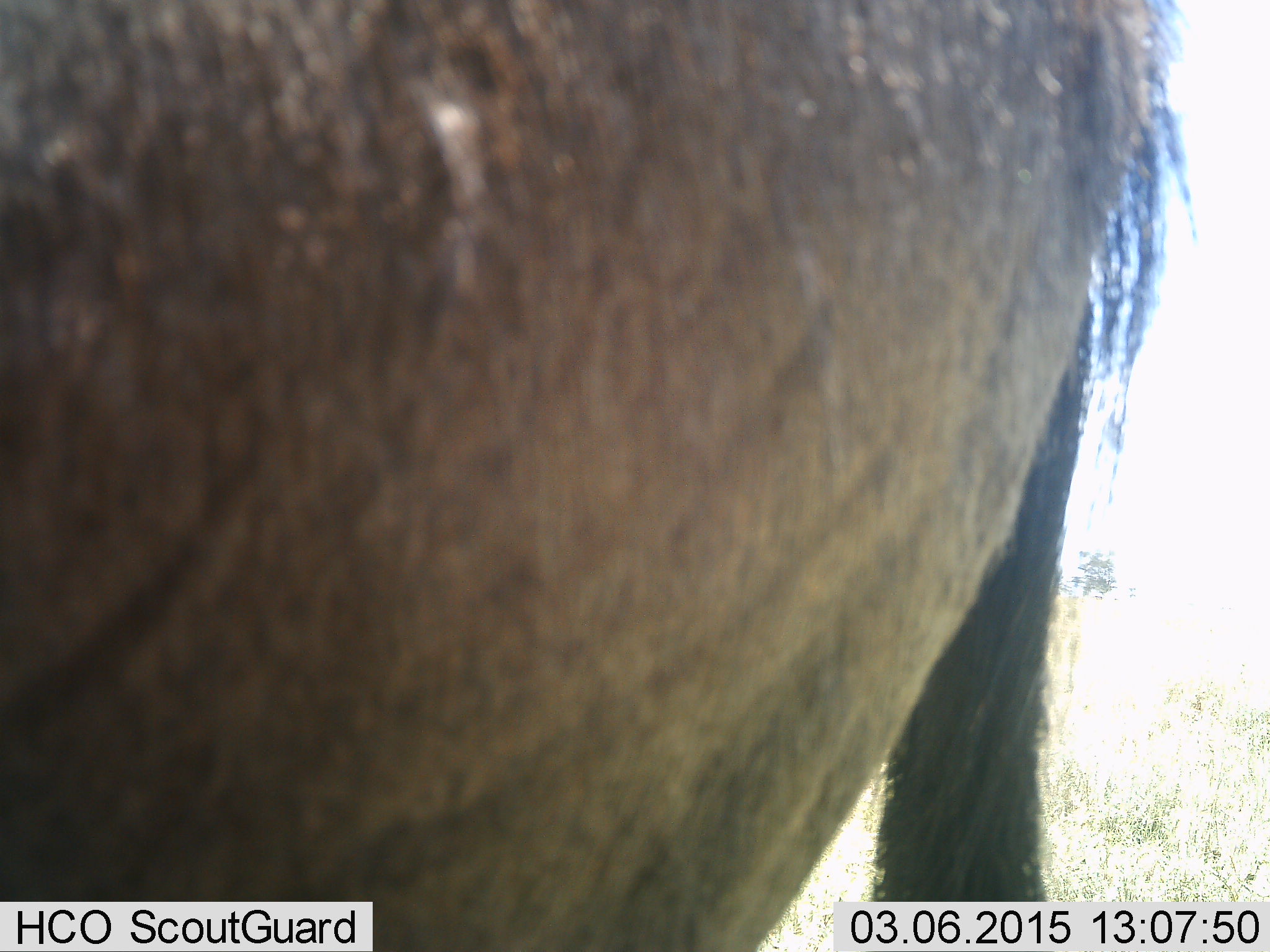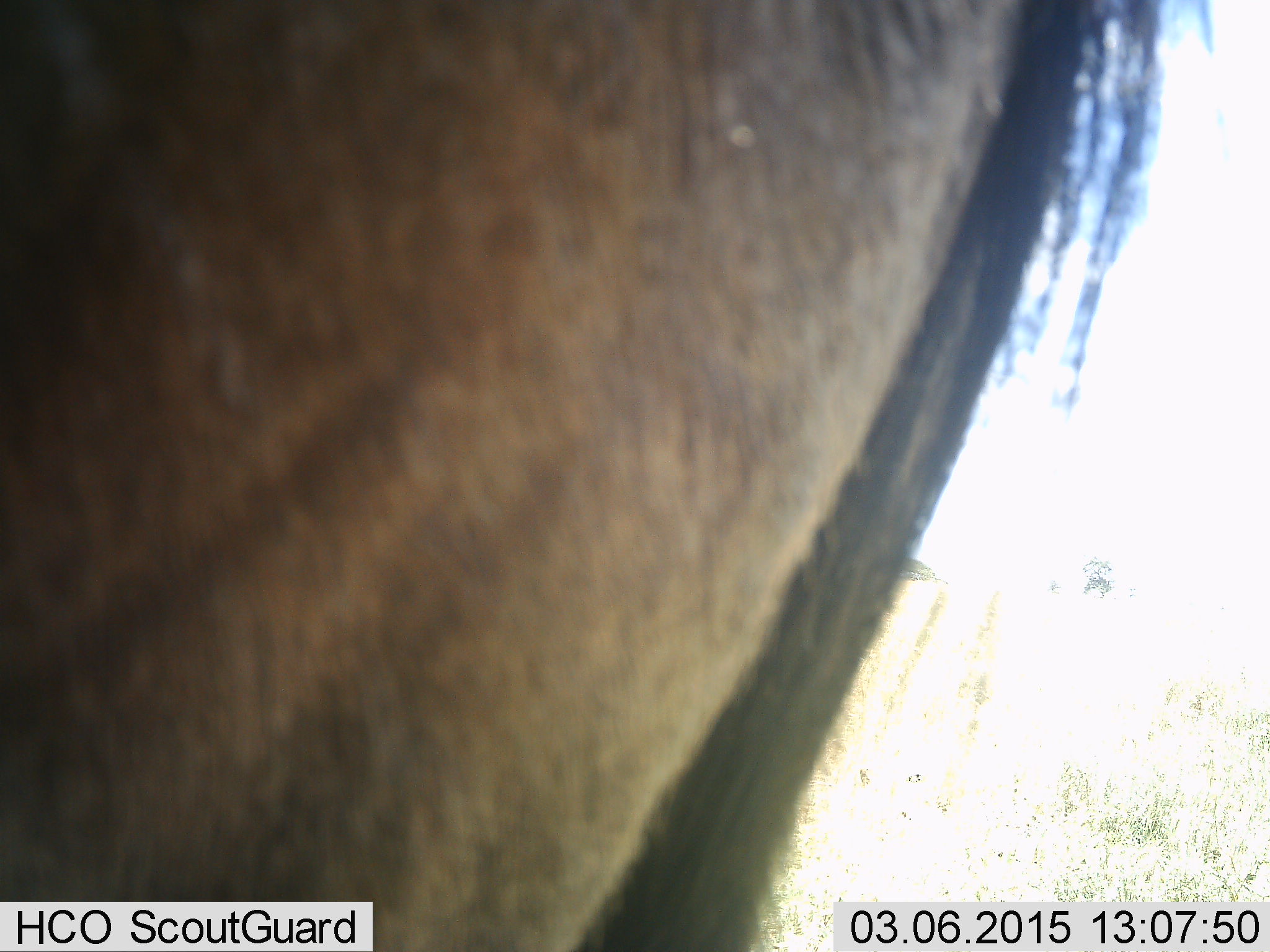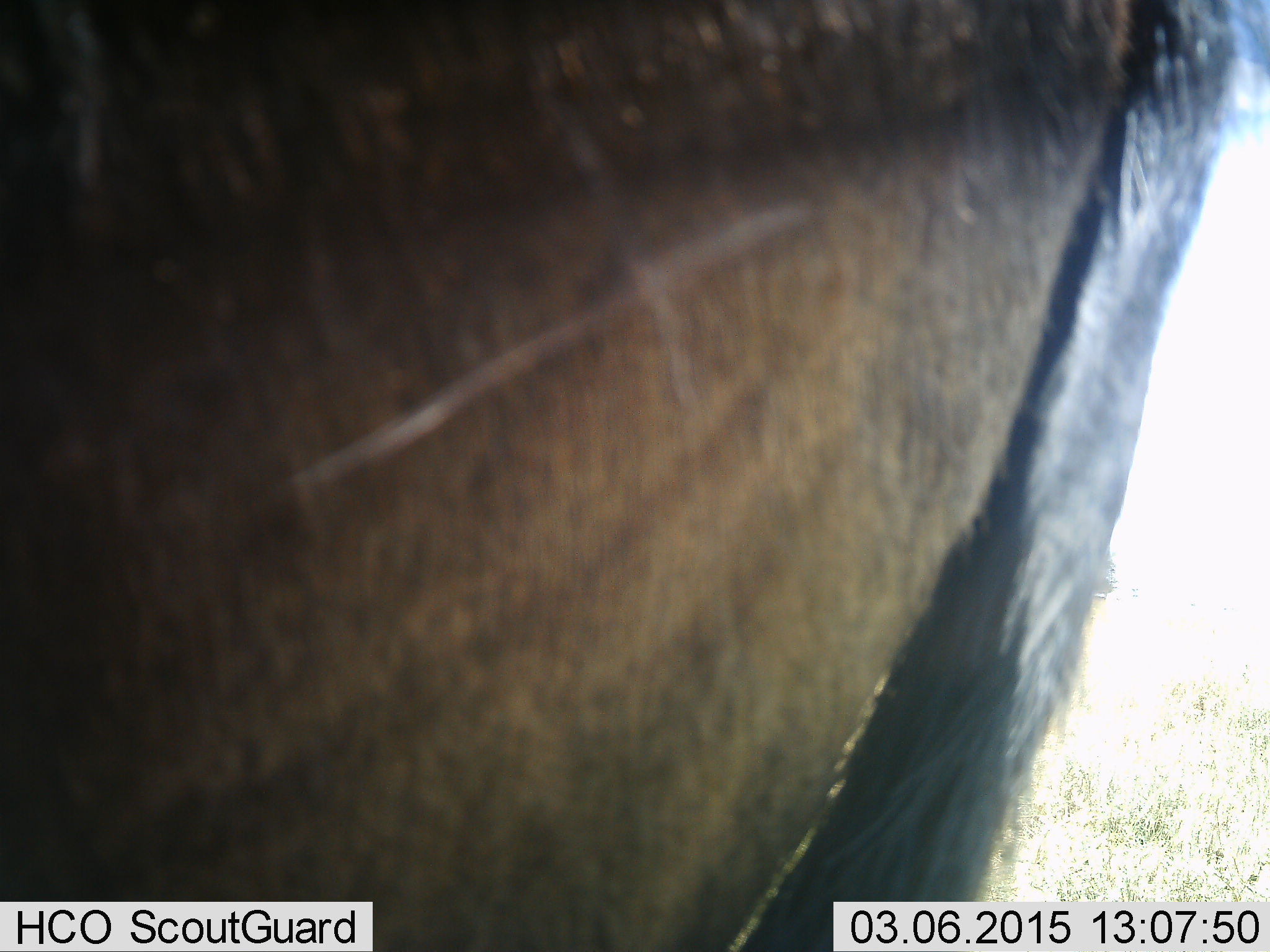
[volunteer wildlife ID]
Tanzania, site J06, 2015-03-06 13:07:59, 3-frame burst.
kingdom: Animalia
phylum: Chordata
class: Mammalia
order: Artiodactyla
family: Bovidae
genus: Connochaetes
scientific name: Connochaetes taurinus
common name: blue wildebeest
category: wildebeest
Wildebeest (blue wildebeest) (Connochaetes taurinus), count 1. Behavior (volunteer vote fractions): standing 70%, resting 10%, moving 20%, interacting 0%. Young present (vote fraction): 0%. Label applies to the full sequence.